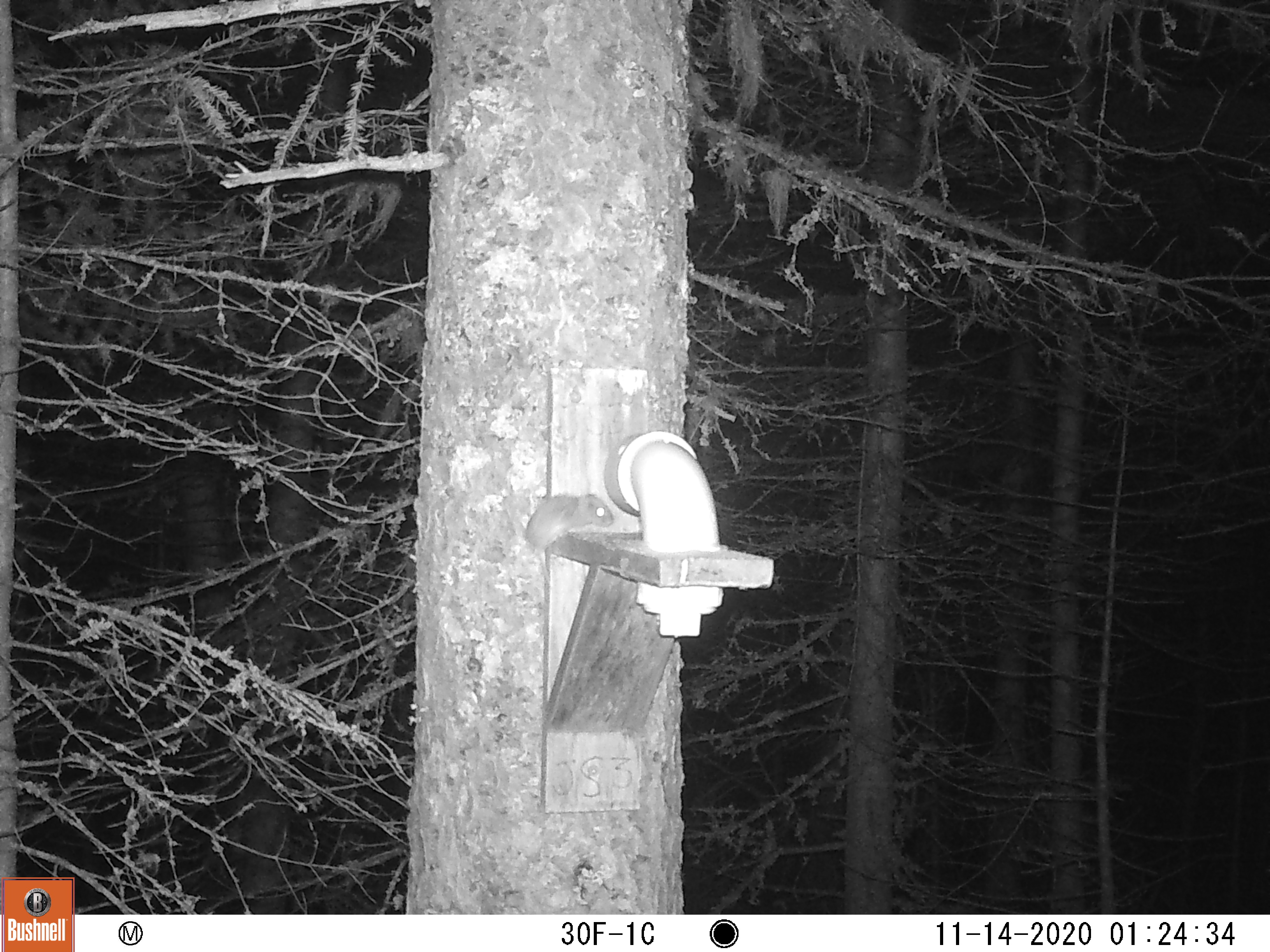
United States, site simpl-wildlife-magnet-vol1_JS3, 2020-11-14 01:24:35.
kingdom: Animalia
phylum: Chordata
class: Mammalia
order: Rodentia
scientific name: Rodentia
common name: mouse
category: mouse sp.